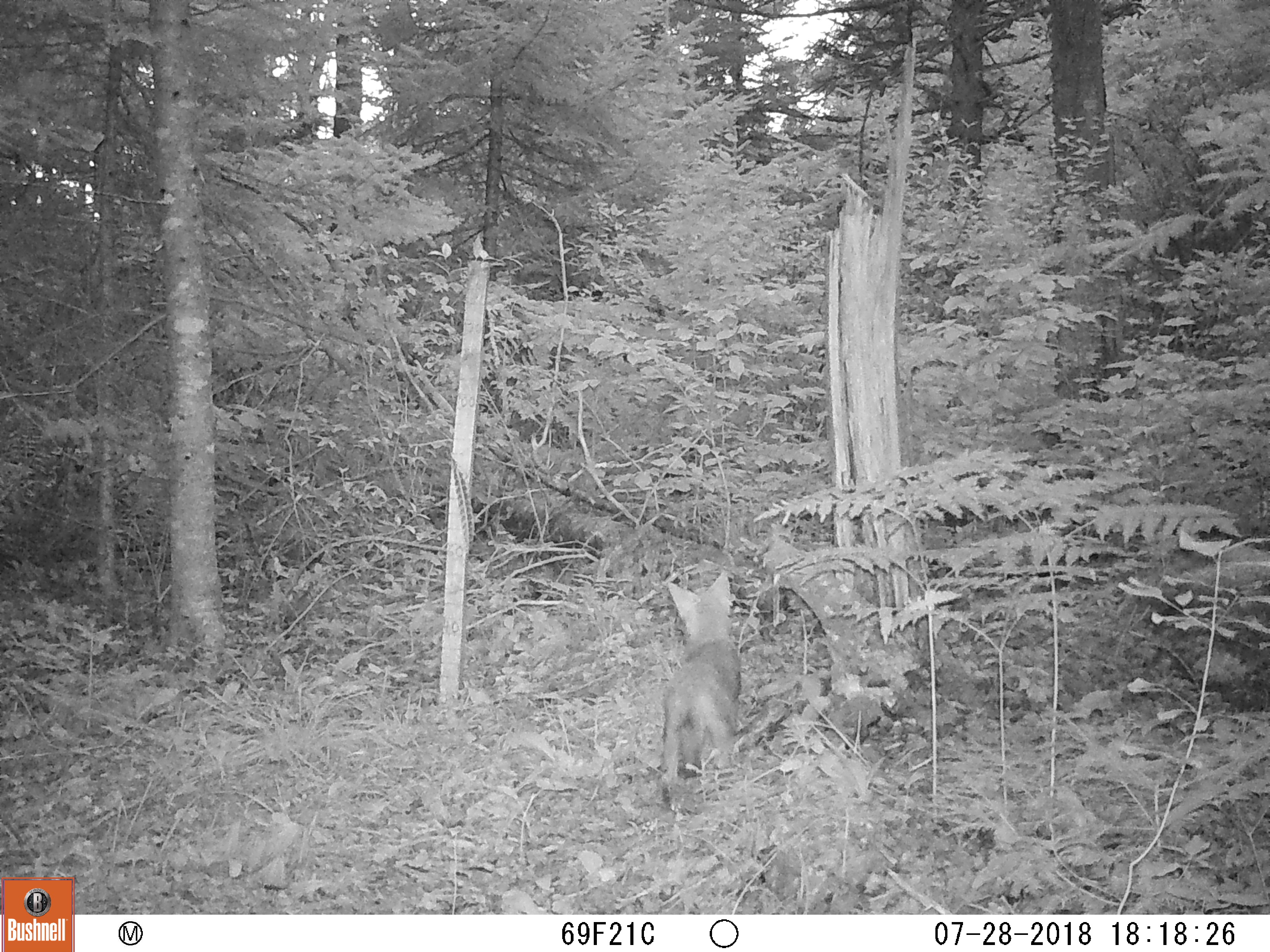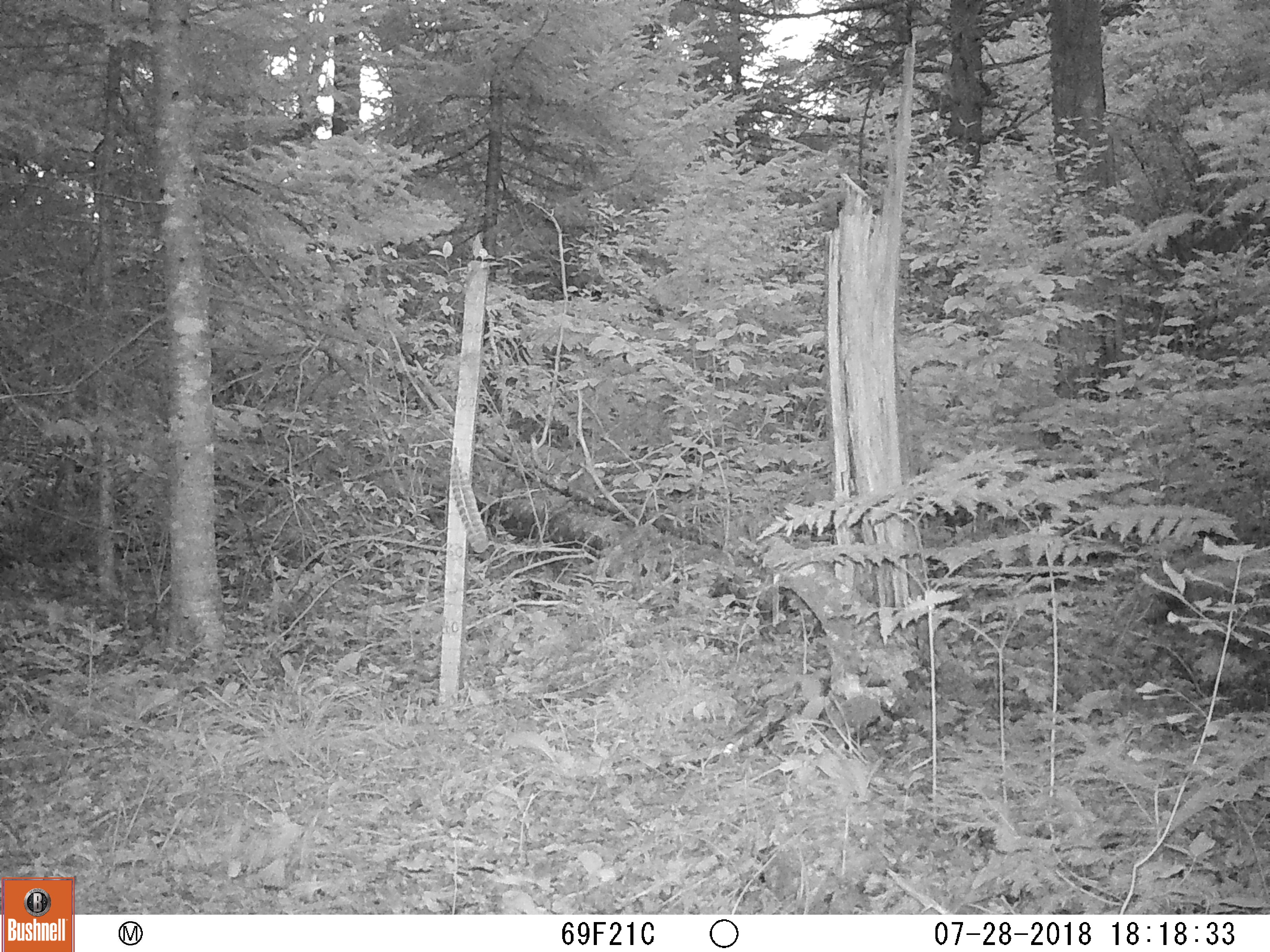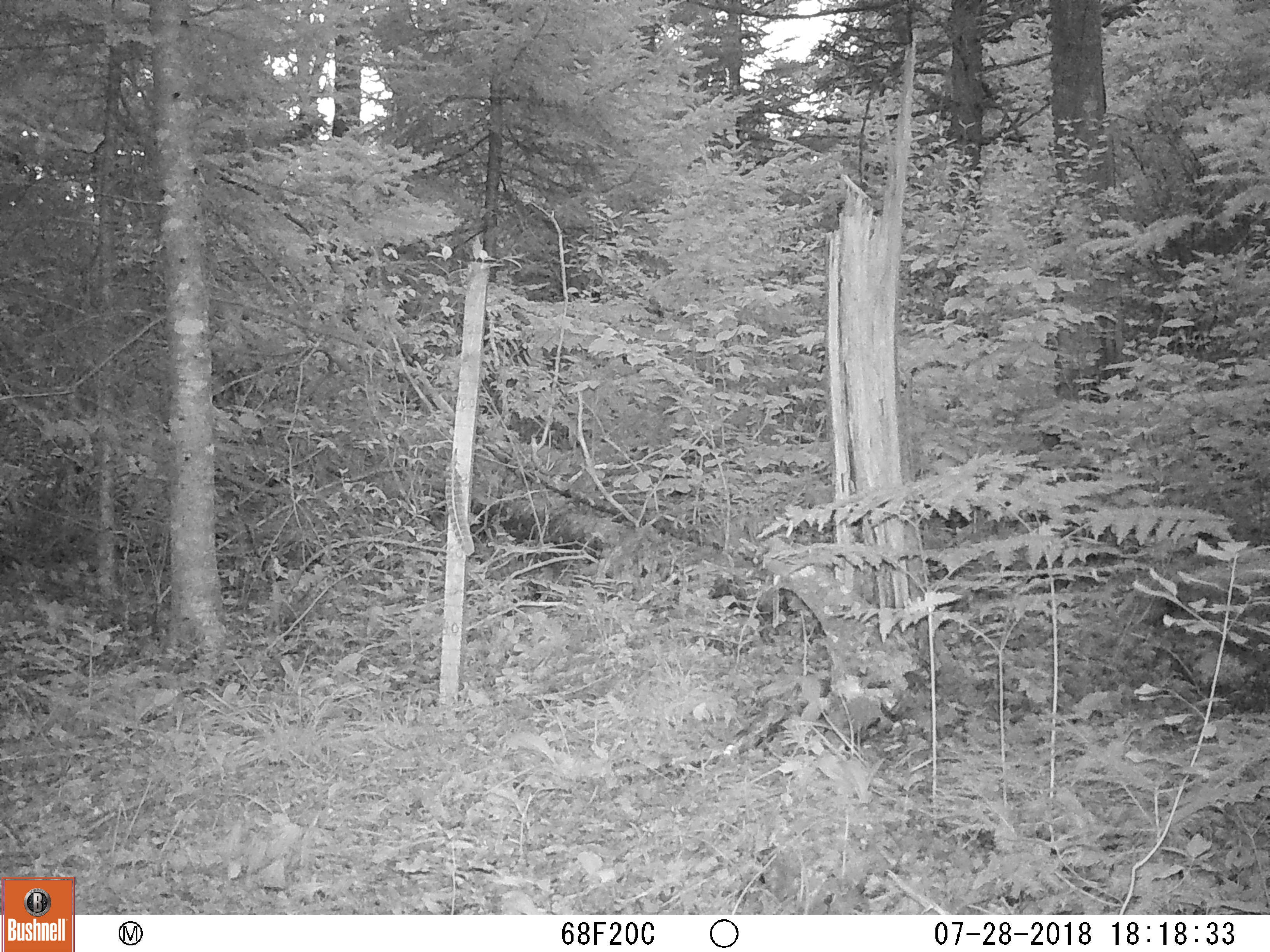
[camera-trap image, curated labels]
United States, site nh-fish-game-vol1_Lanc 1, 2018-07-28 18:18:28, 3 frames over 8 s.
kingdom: Animalia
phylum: Chordata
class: Mammalia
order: Carnivora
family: Canidae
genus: Canis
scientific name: Canis latrans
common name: coyote